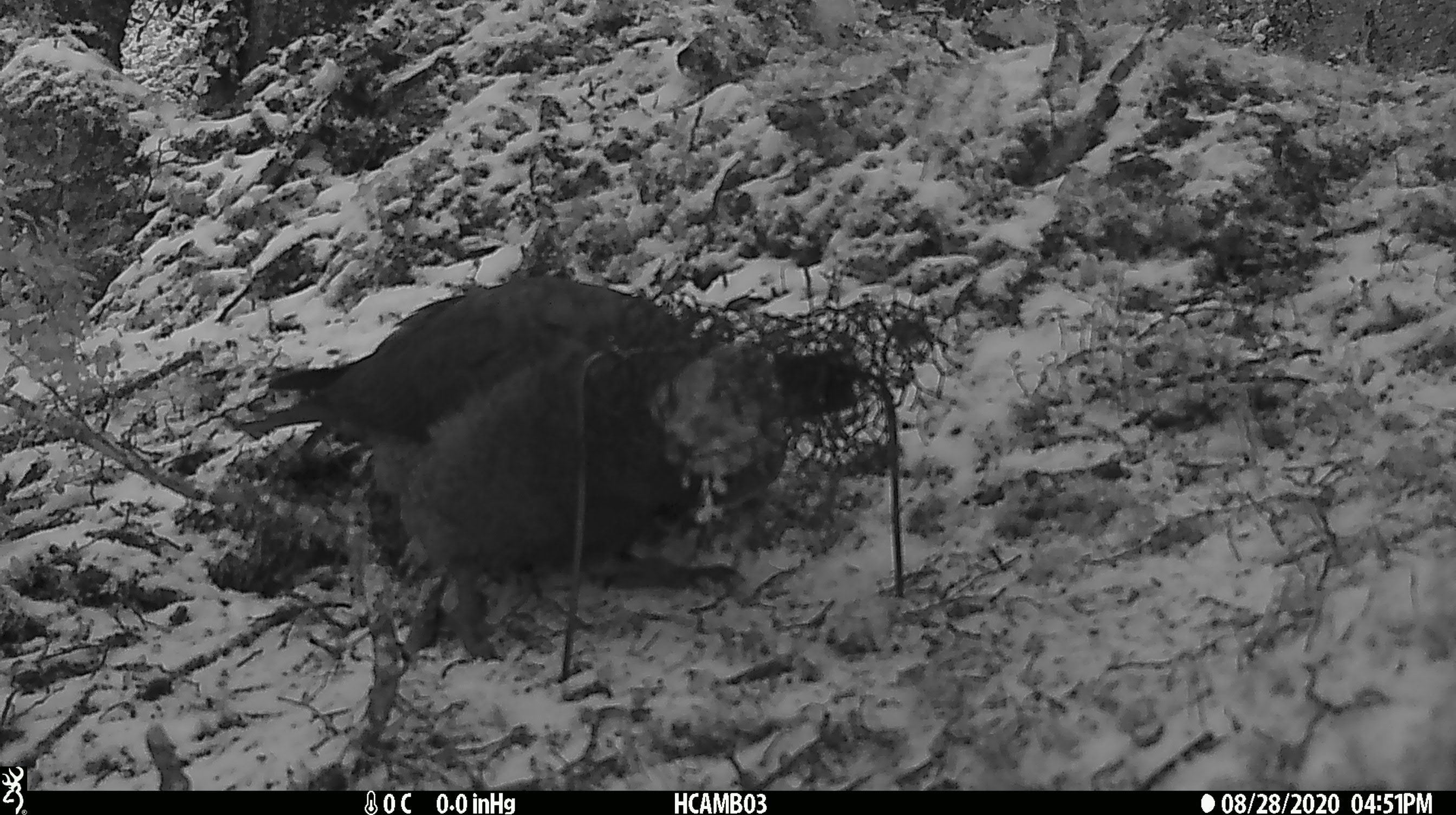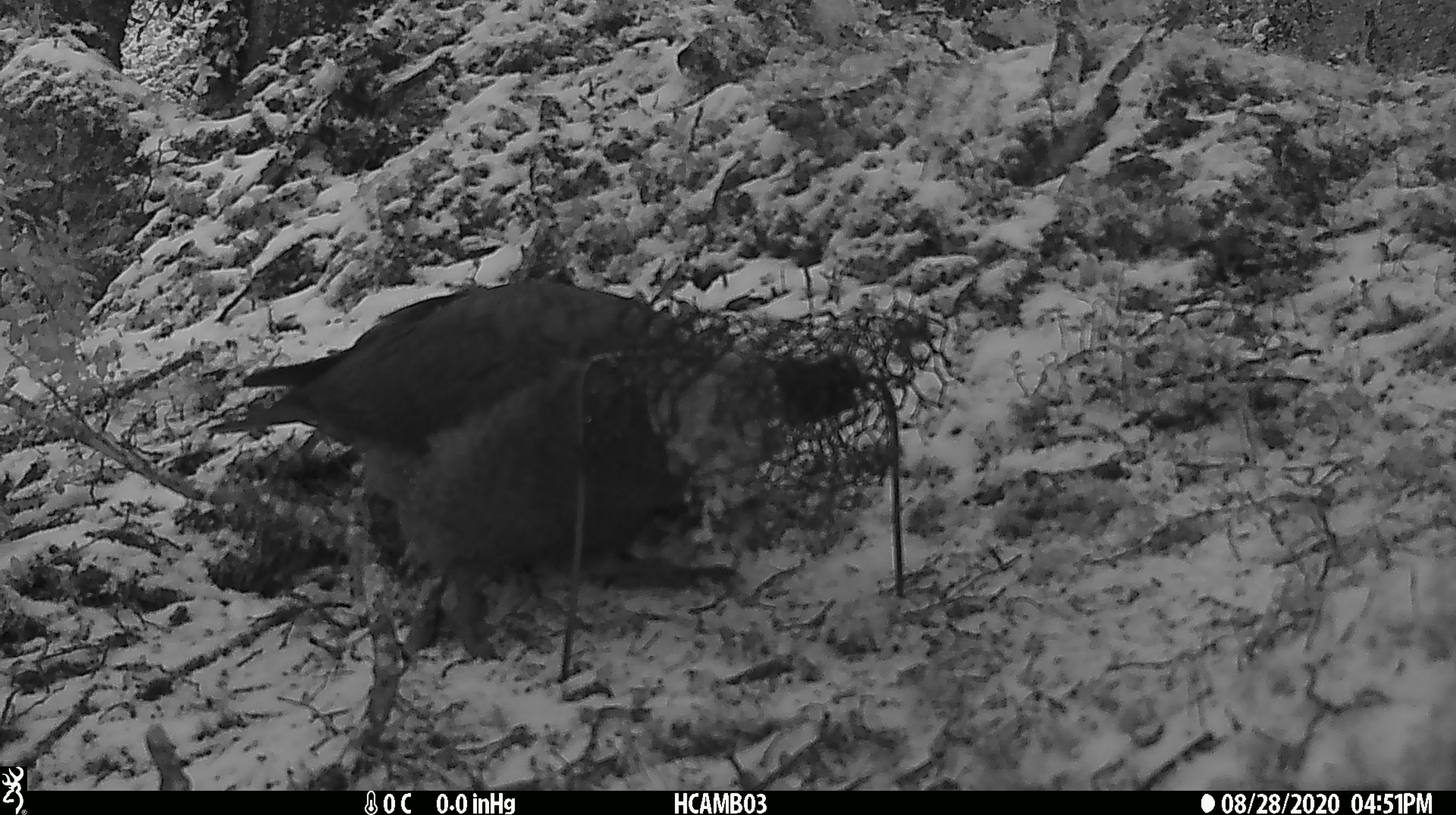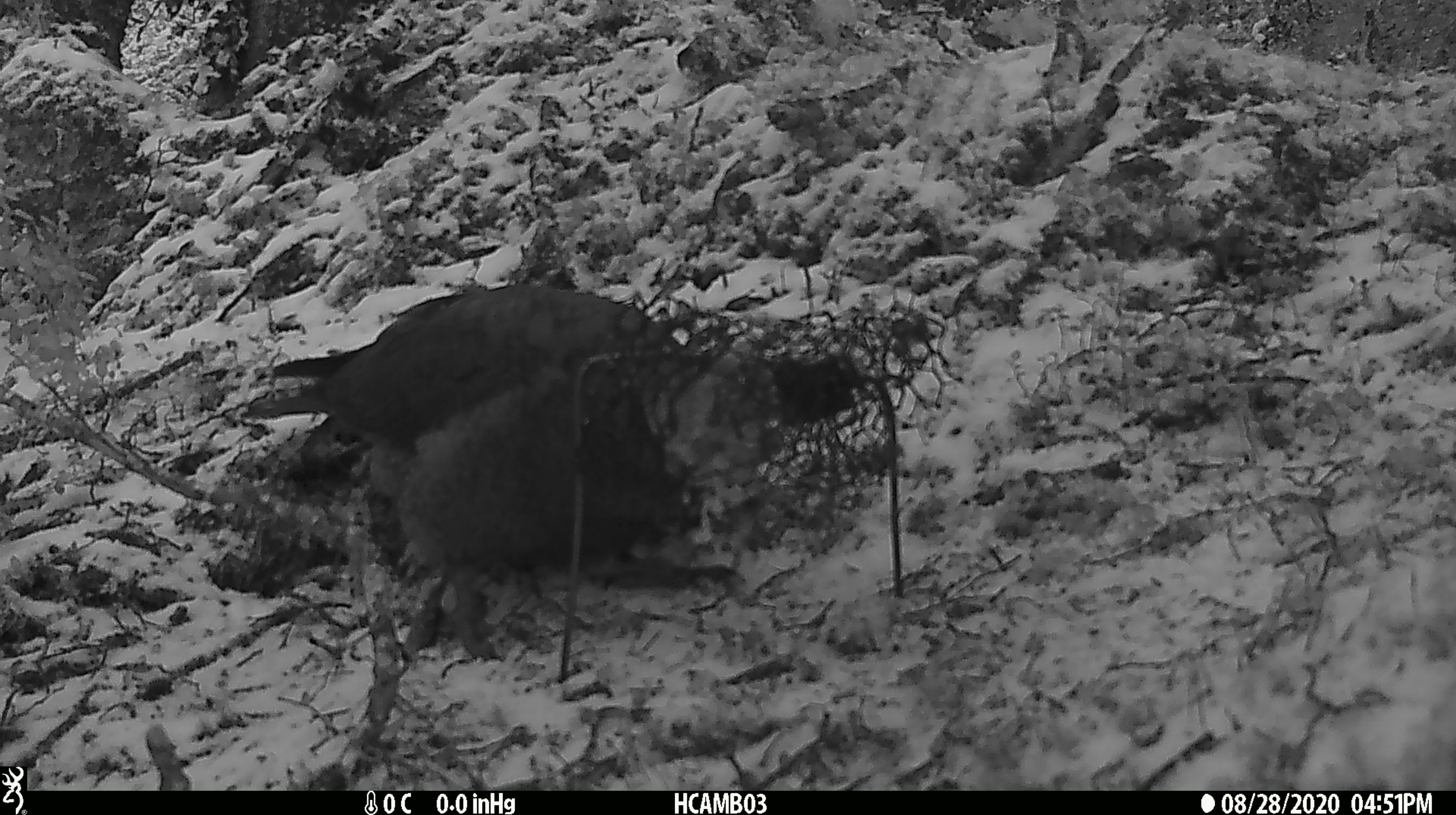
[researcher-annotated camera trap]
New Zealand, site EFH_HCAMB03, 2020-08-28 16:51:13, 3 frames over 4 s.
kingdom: Animalia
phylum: Chordata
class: Aves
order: Psittaciformes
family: Strigopidae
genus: Nestor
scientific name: Nestor notabilis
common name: kea